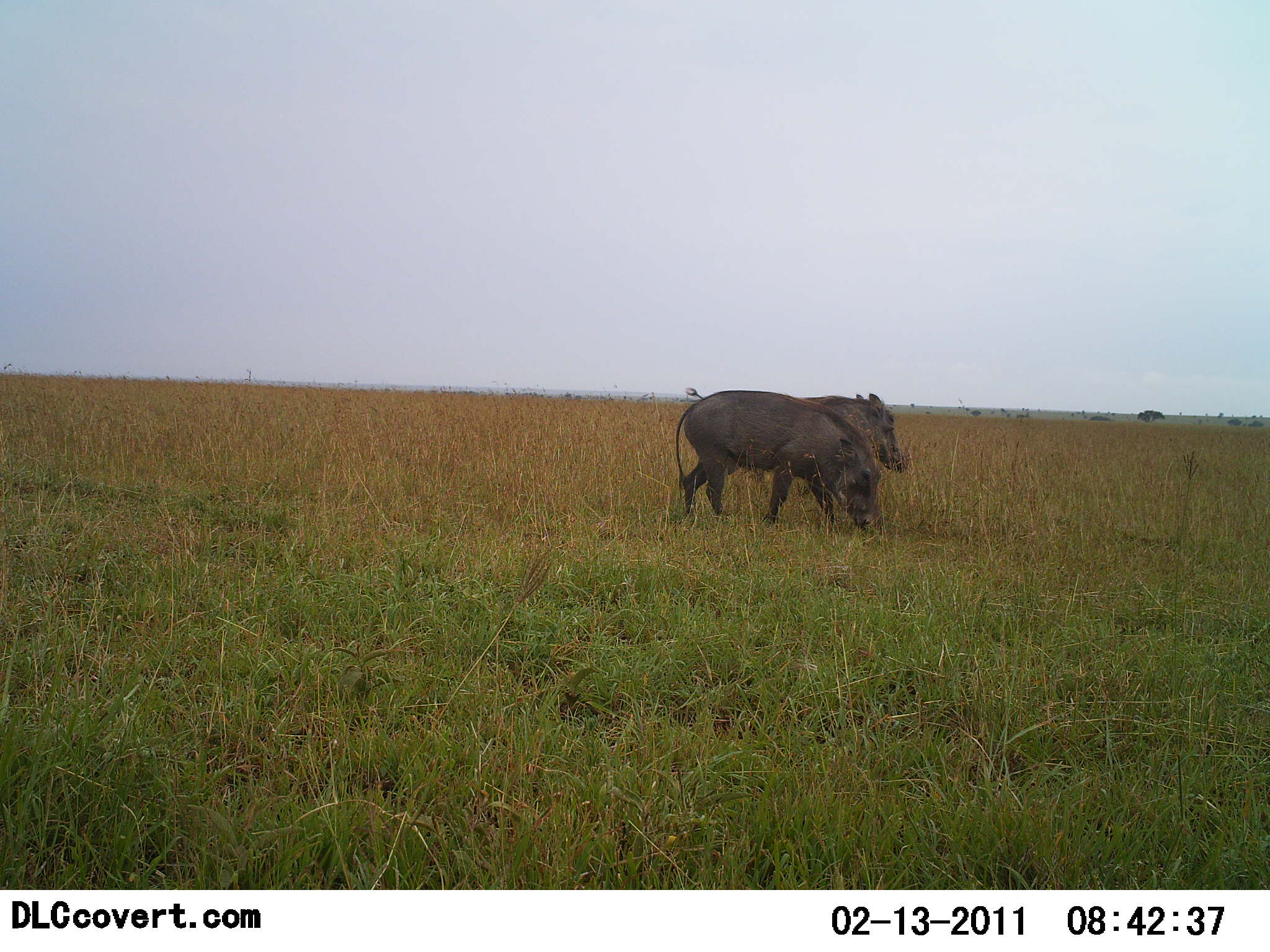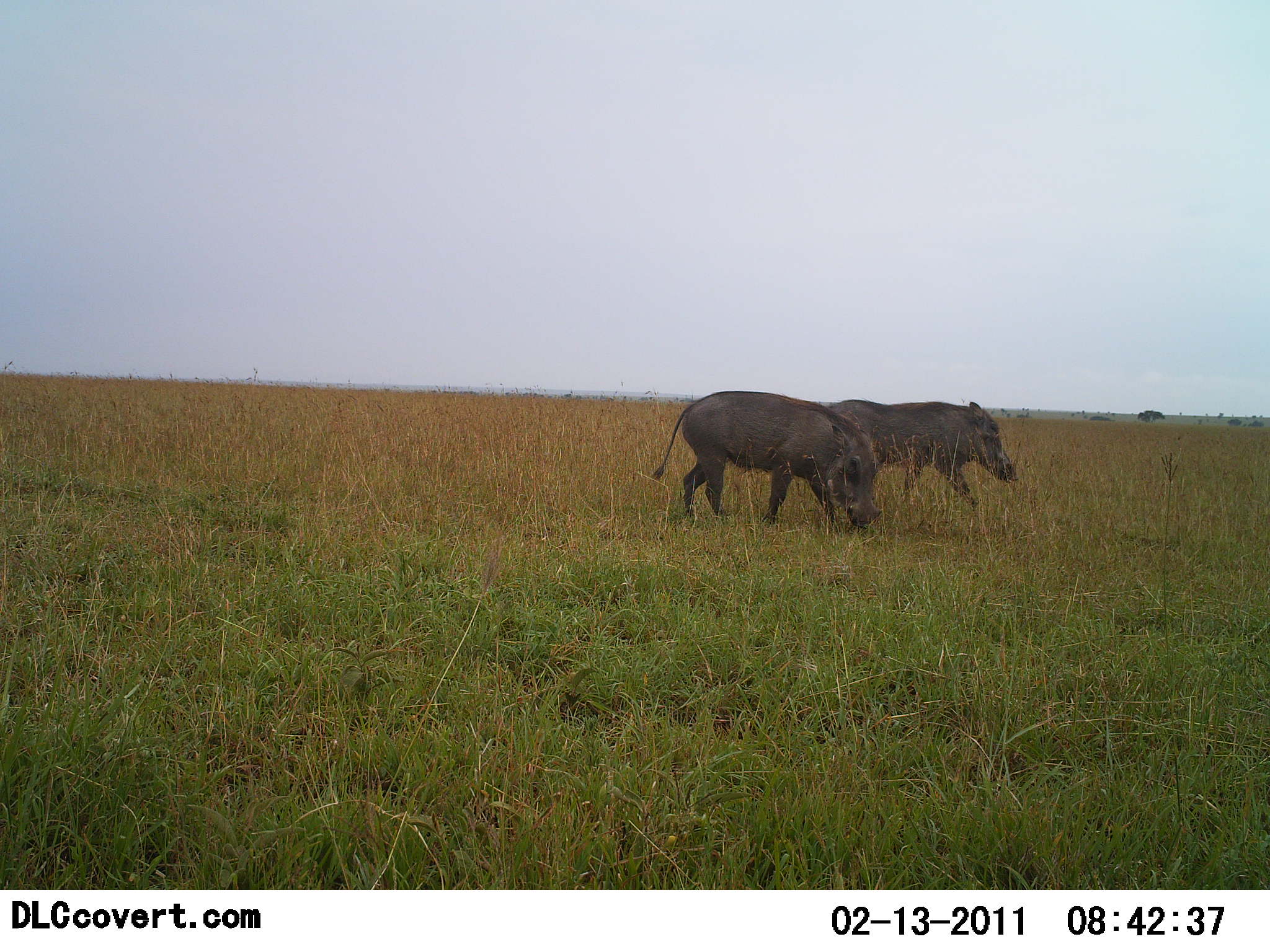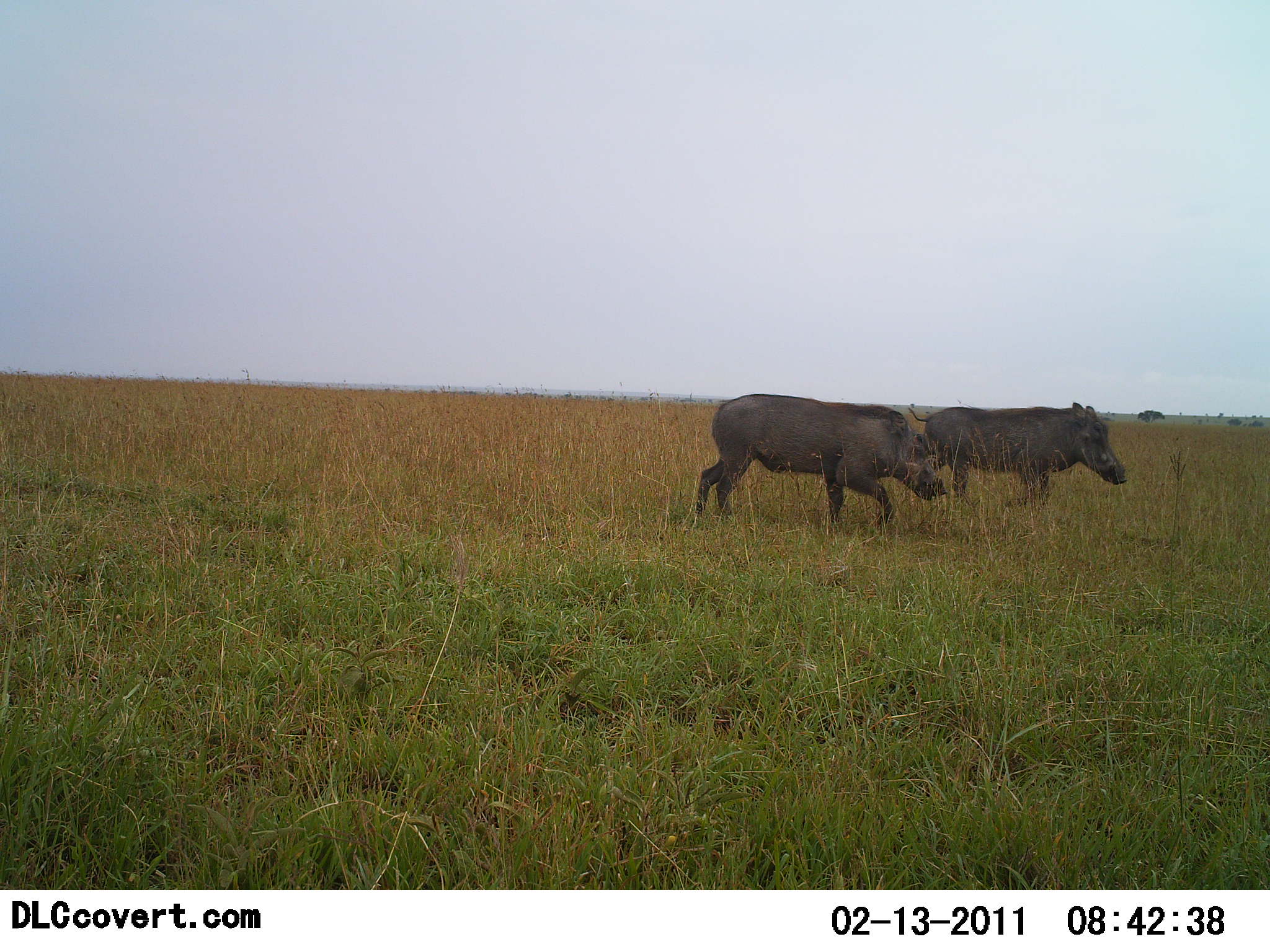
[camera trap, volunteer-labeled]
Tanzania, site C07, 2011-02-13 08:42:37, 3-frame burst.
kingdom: Animalia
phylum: Chordata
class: Mammalia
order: Artiodactyla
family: Suidae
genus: Phacochoerus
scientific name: Phacochoerus africanus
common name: warthog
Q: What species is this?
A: Warthog (Phacochoerus africanus).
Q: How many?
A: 2.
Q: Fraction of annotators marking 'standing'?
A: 18%.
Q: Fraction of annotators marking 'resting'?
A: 0%.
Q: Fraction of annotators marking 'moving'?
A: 100%.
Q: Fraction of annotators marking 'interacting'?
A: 0%.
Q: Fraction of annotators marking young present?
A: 0%.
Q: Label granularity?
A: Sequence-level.